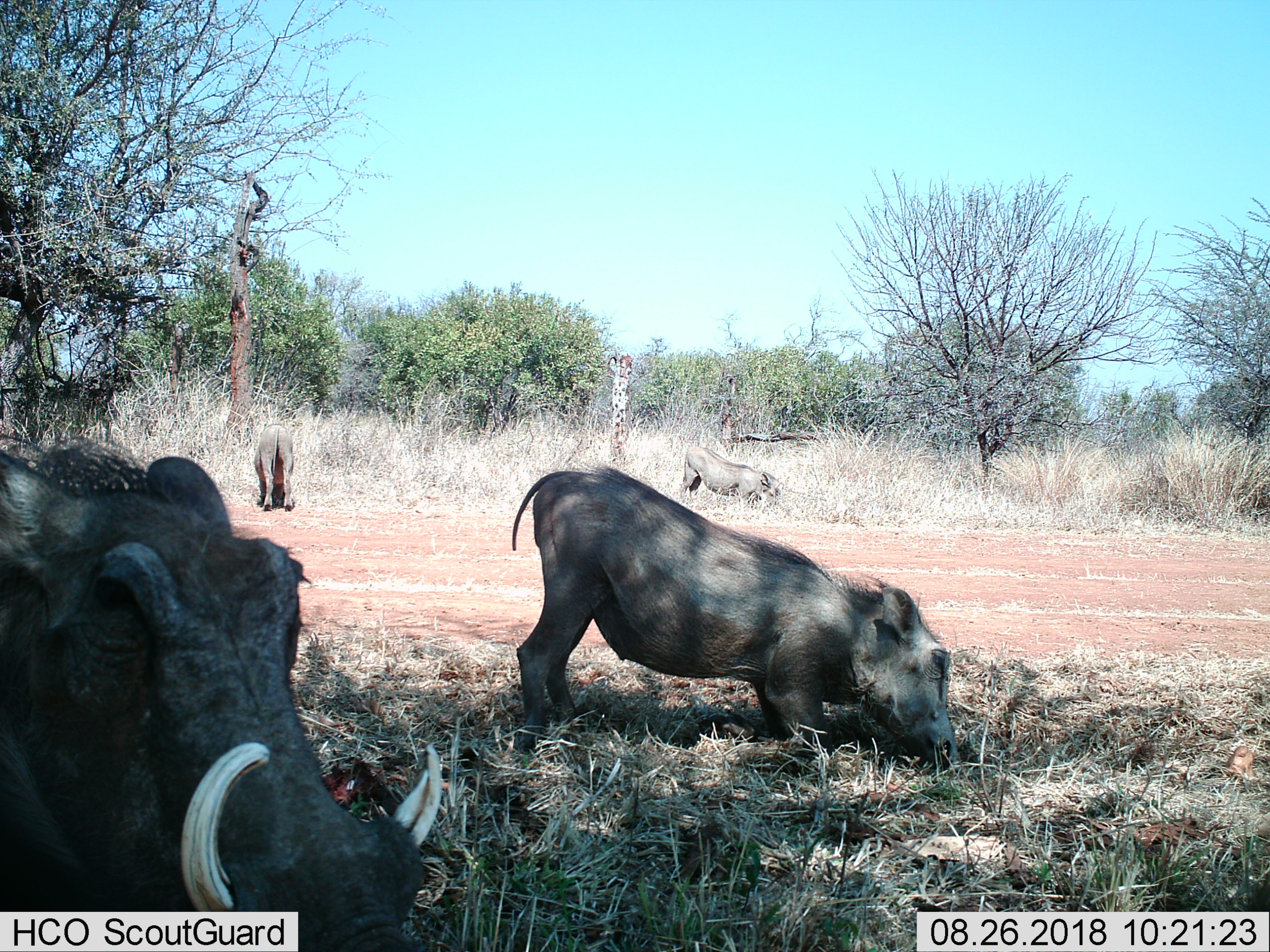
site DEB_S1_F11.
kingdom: Animalia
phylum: Chordata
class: Mammalia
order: Artiodactyla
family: Suidae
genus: Phacochoerus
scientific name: Phacochoerus africanus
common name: warthog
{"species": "warthog (Phacochoerus africanus)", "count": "4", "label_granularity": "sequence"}